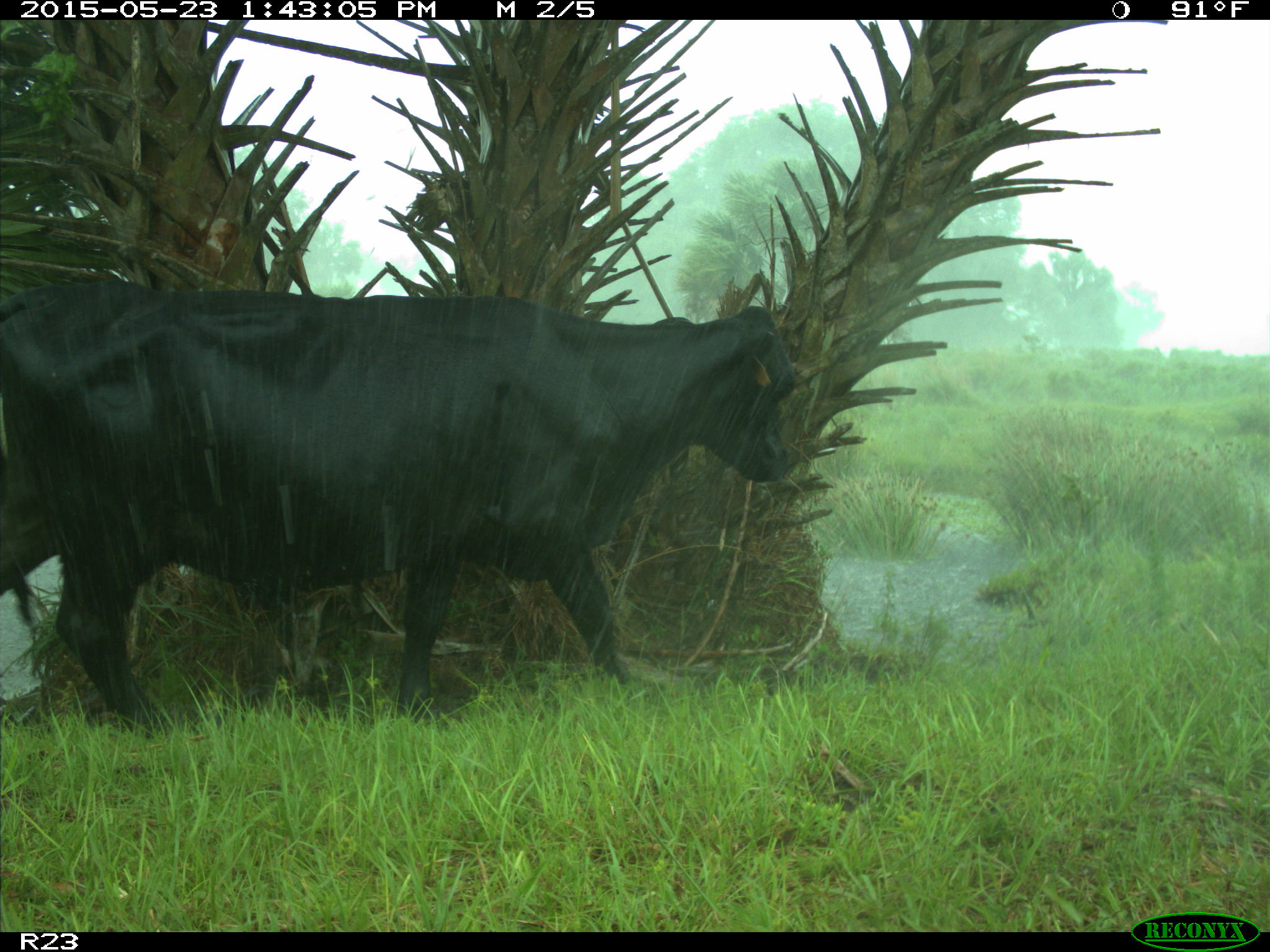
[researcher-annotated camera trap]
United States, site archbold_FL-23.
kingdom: Animalia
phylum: Chordata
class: Mammalia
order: Artiodactyla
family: Bovidae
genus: Bos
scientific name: Bos taurus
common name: domestic cow